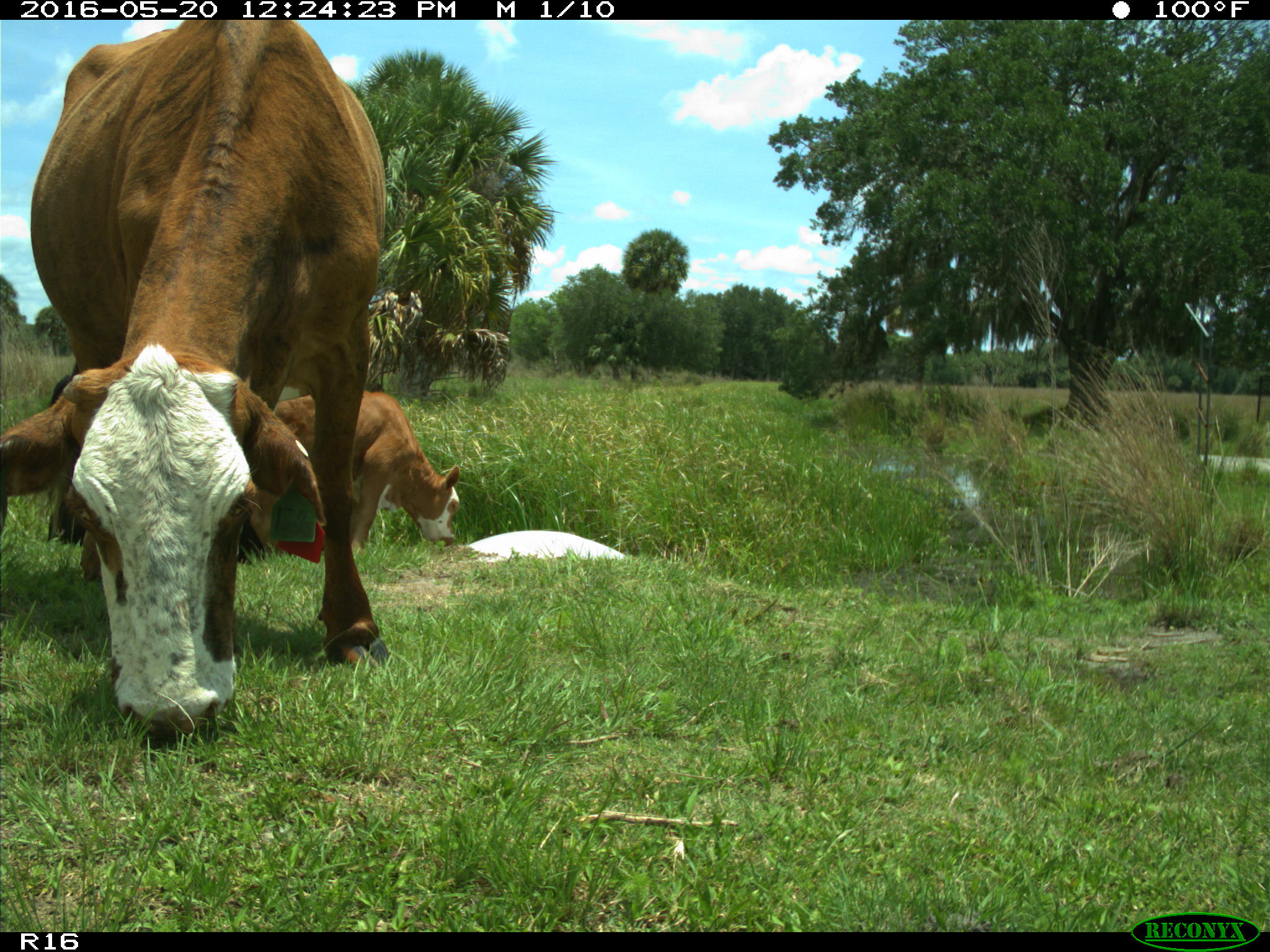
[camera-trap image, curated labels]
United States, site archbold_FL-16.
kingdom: Animalia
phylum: Chordata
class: Mammalia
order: Artiodactyla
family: Bovidae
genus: Bos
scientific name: Bos taurus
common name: domestic cow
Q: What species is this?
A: Bos taurus (domestic cow).